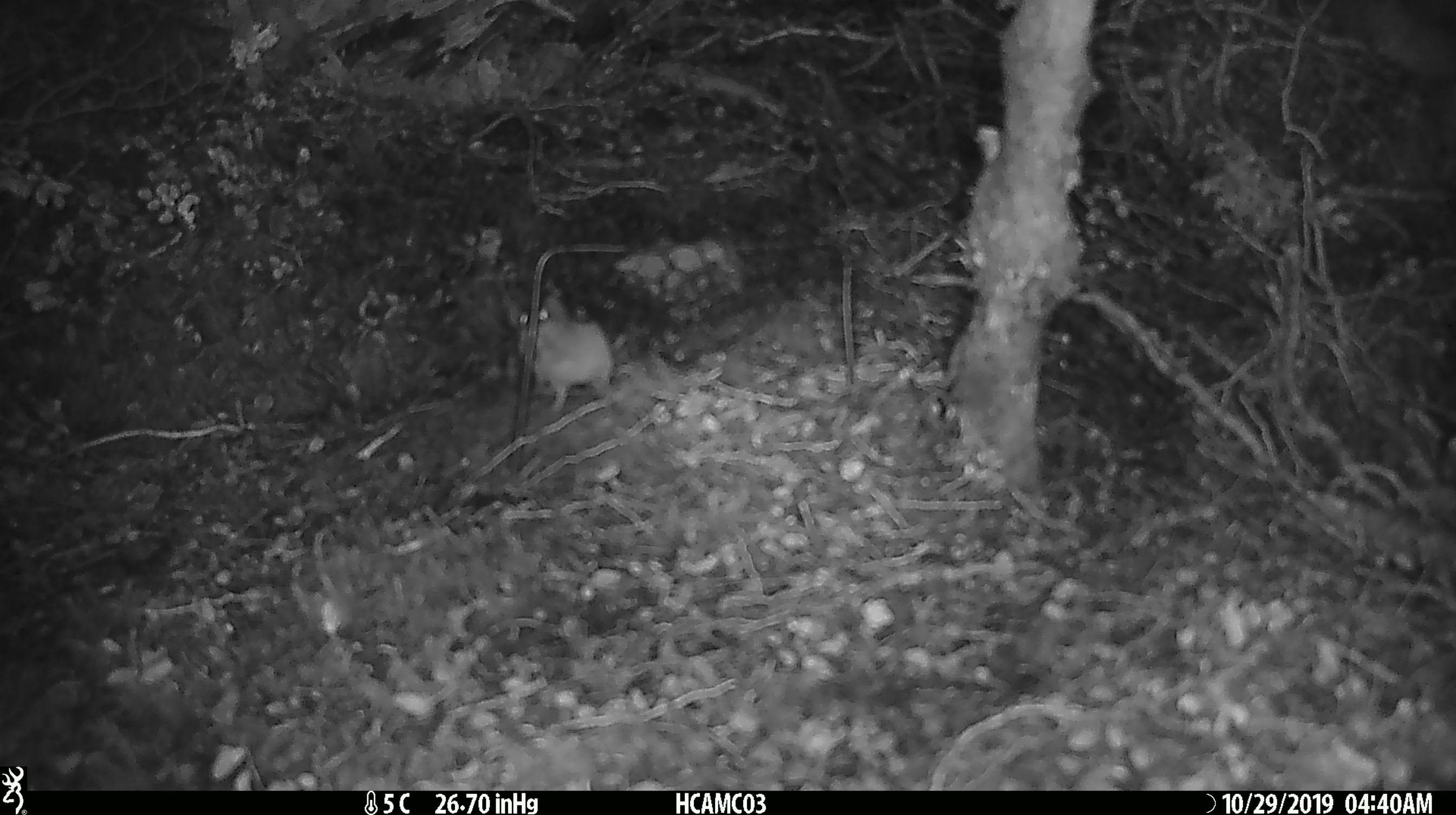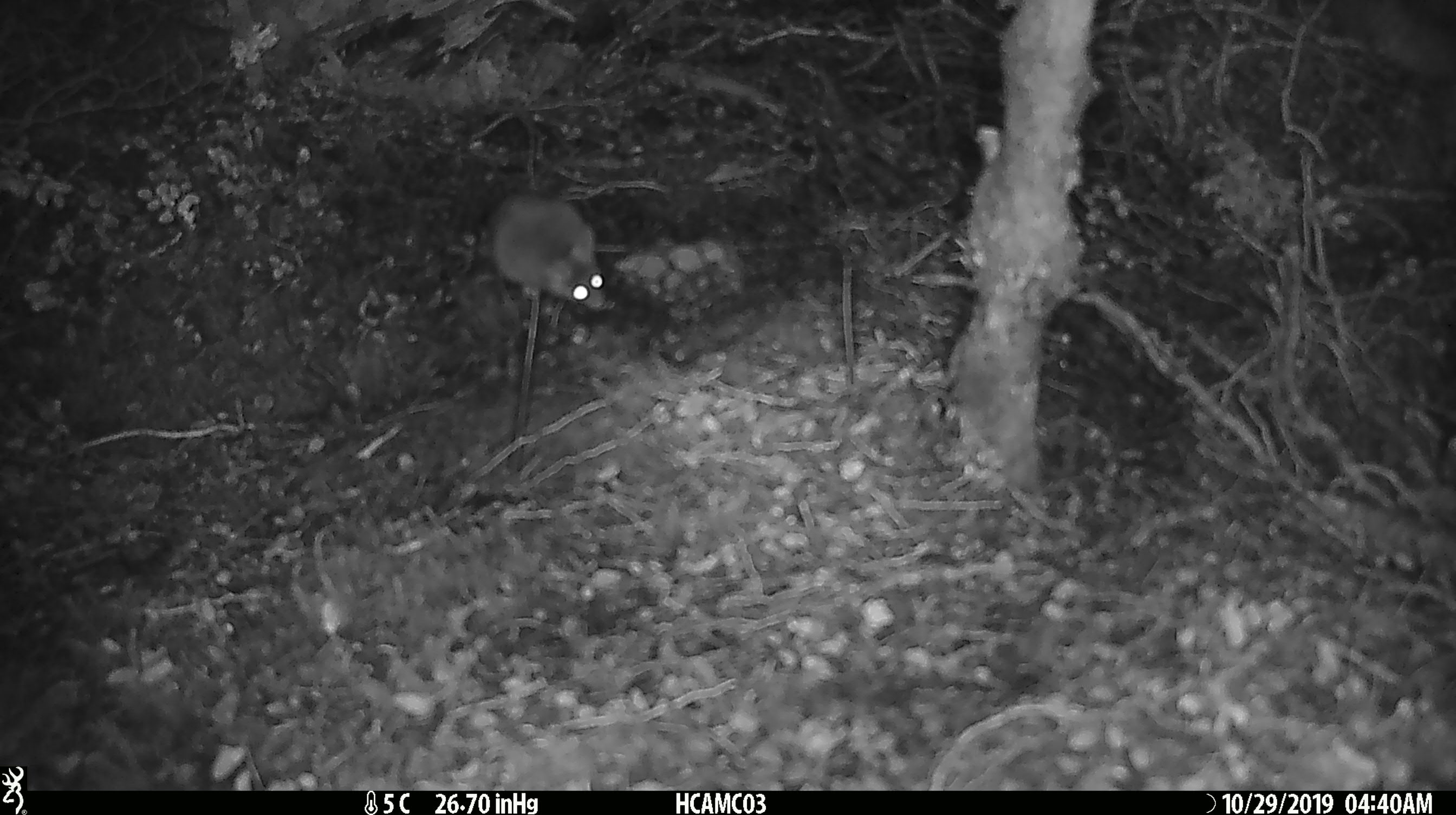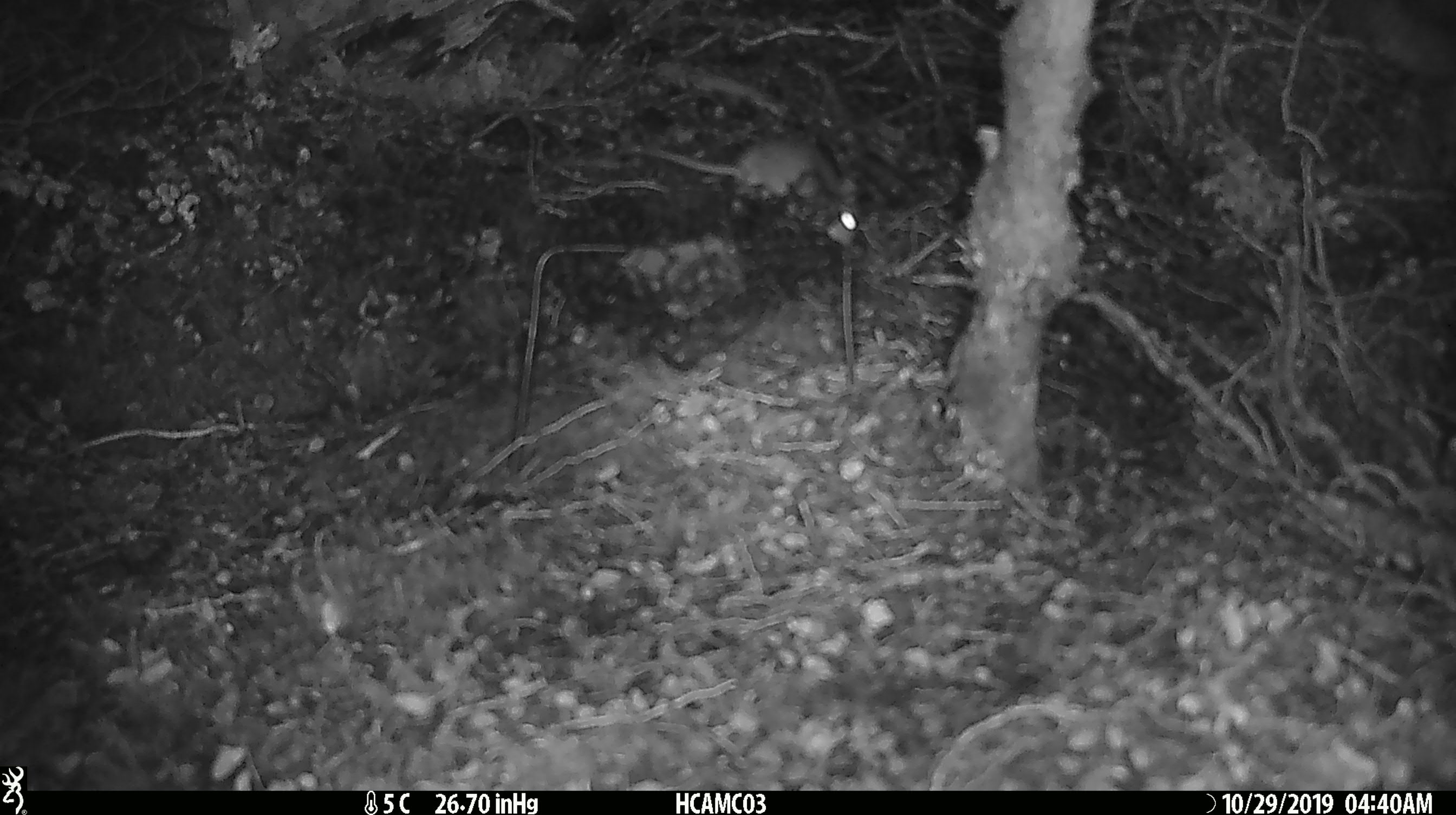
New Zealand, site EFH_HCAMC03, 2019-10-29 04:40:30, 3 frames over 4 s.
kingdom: Animalia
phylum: Chordata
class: Mammalia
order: Rodentia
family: Muridae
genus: Mus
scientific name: Mus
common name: mouse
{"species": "mouse (Mus)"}